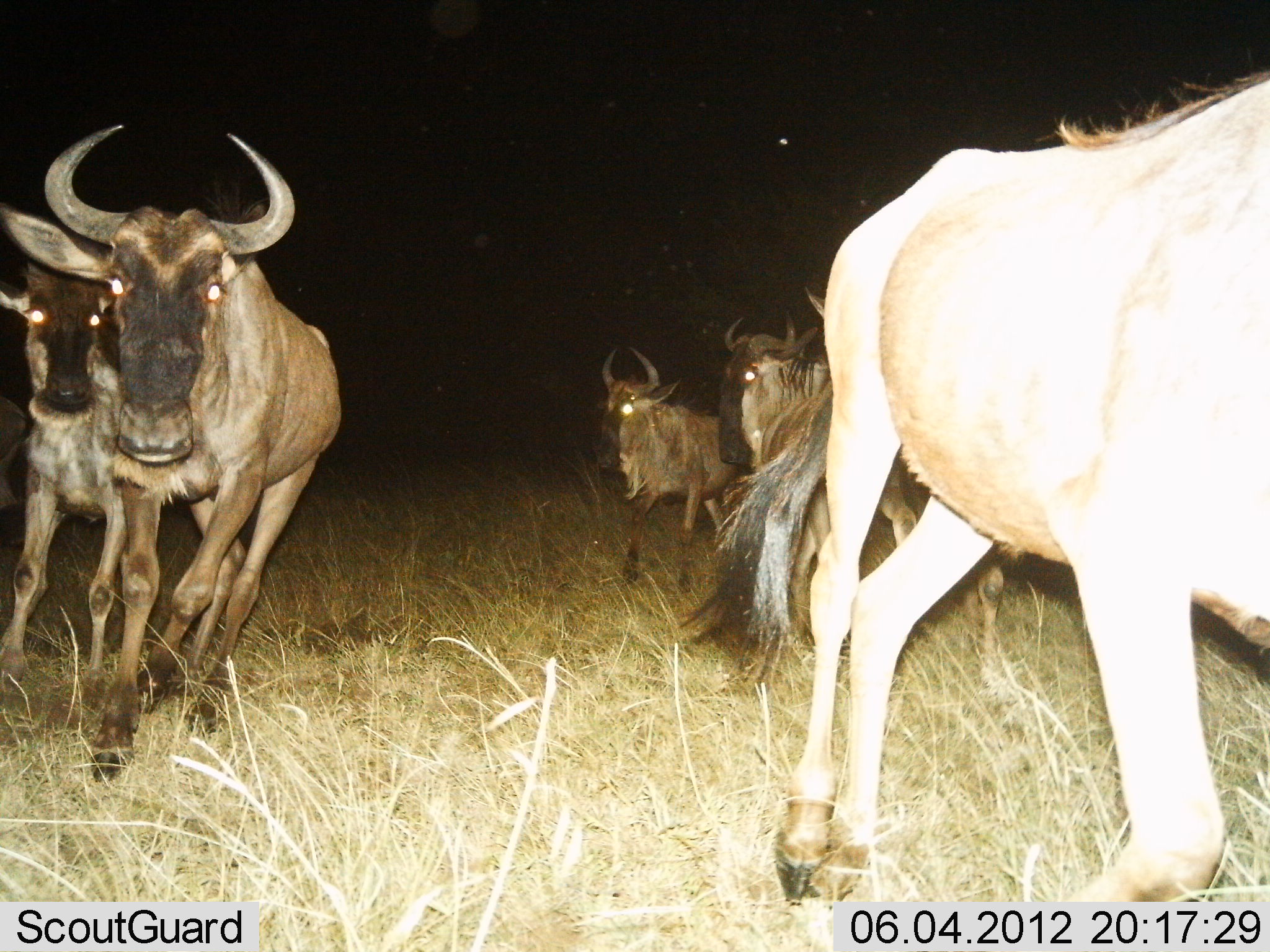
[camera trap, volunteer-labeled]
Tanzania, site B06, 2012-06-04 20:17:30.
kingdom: Animalia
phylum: Chordata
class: Mammalia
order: Artiodactyla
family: Bovidae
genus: Connochaetes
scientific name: Connochaetes taurinus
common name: blue wildebeest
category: wildebeest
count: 6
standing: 0%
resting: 0%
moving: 100%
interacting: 0%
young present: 10%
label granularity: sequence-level